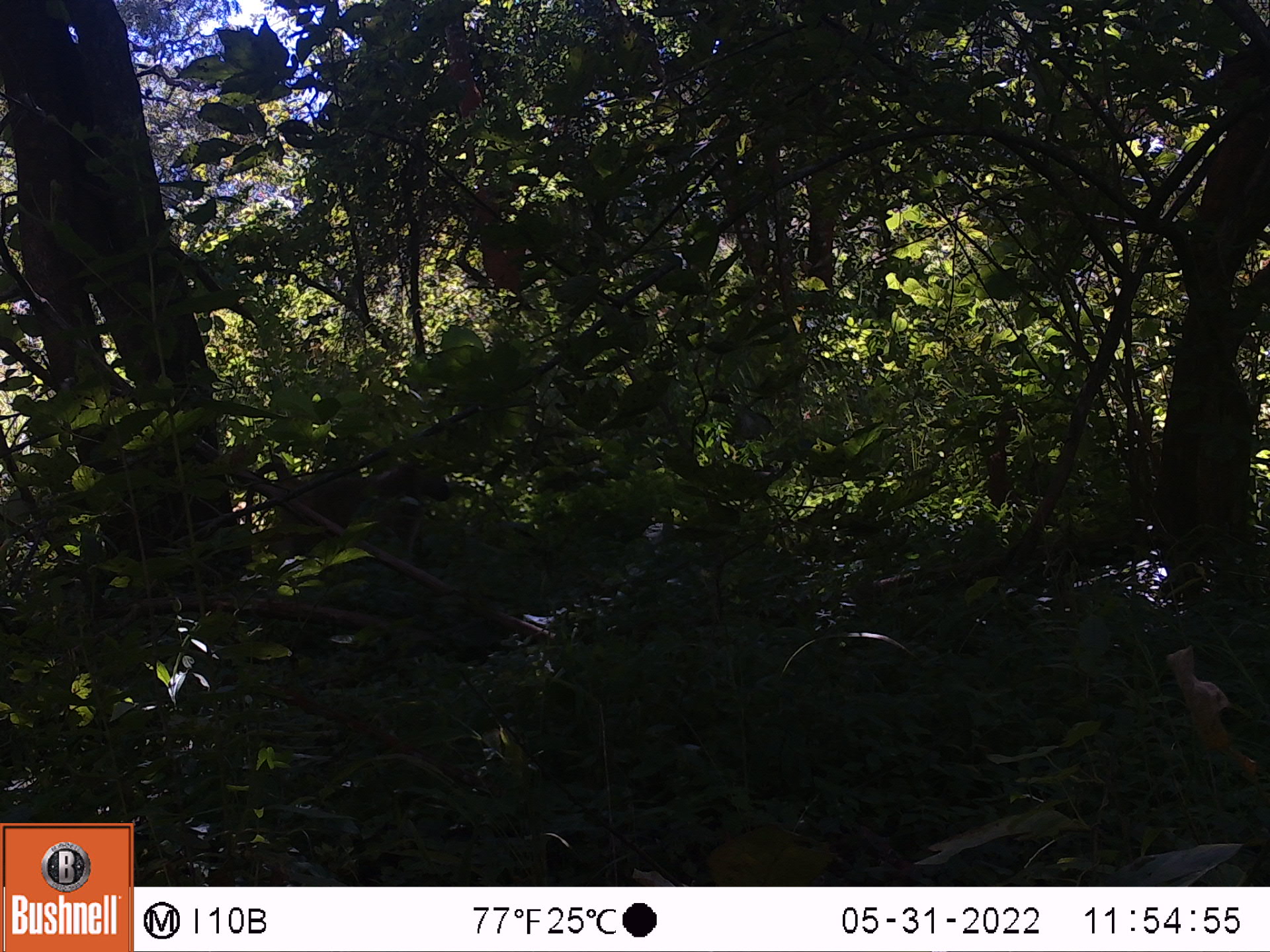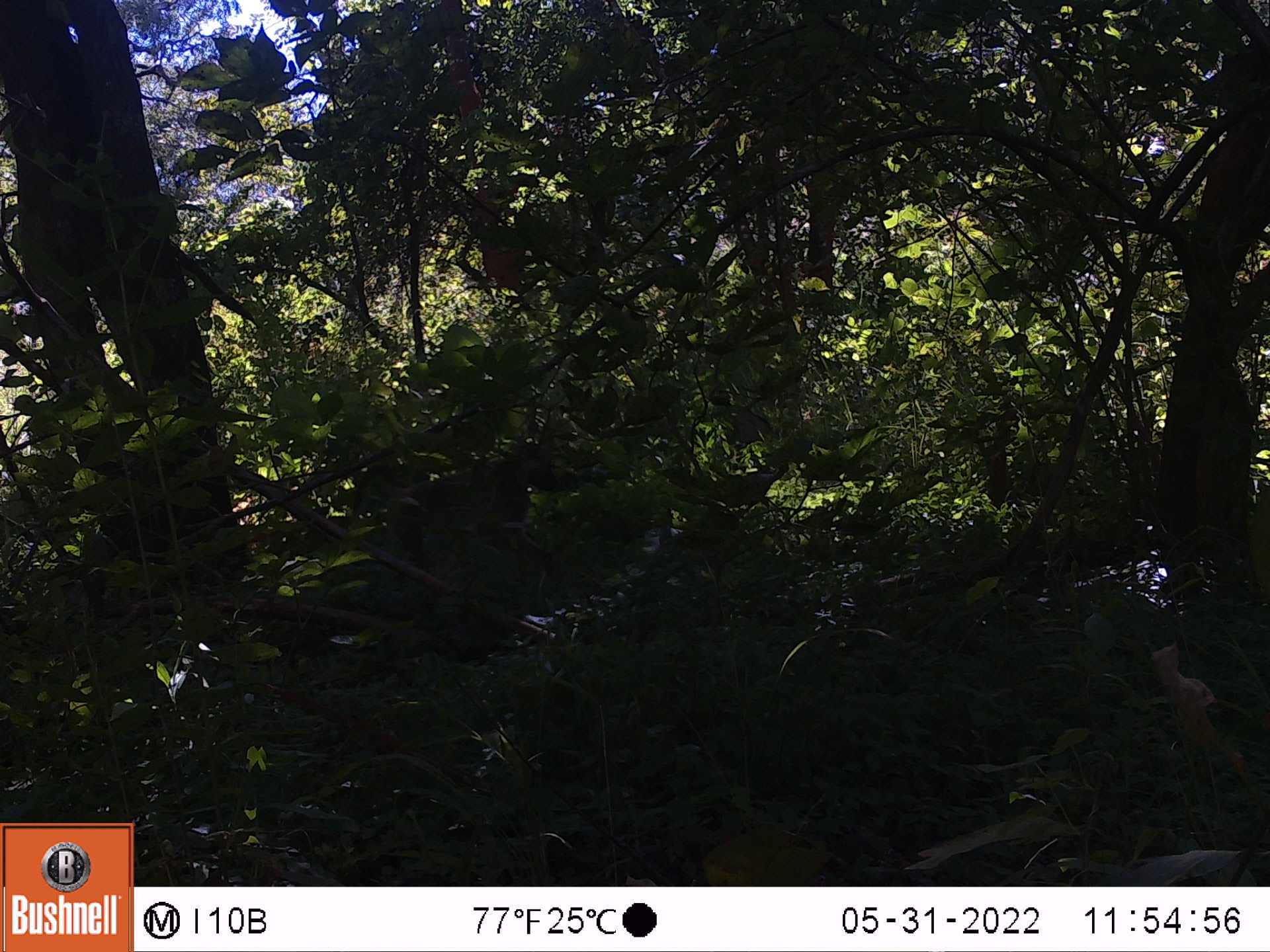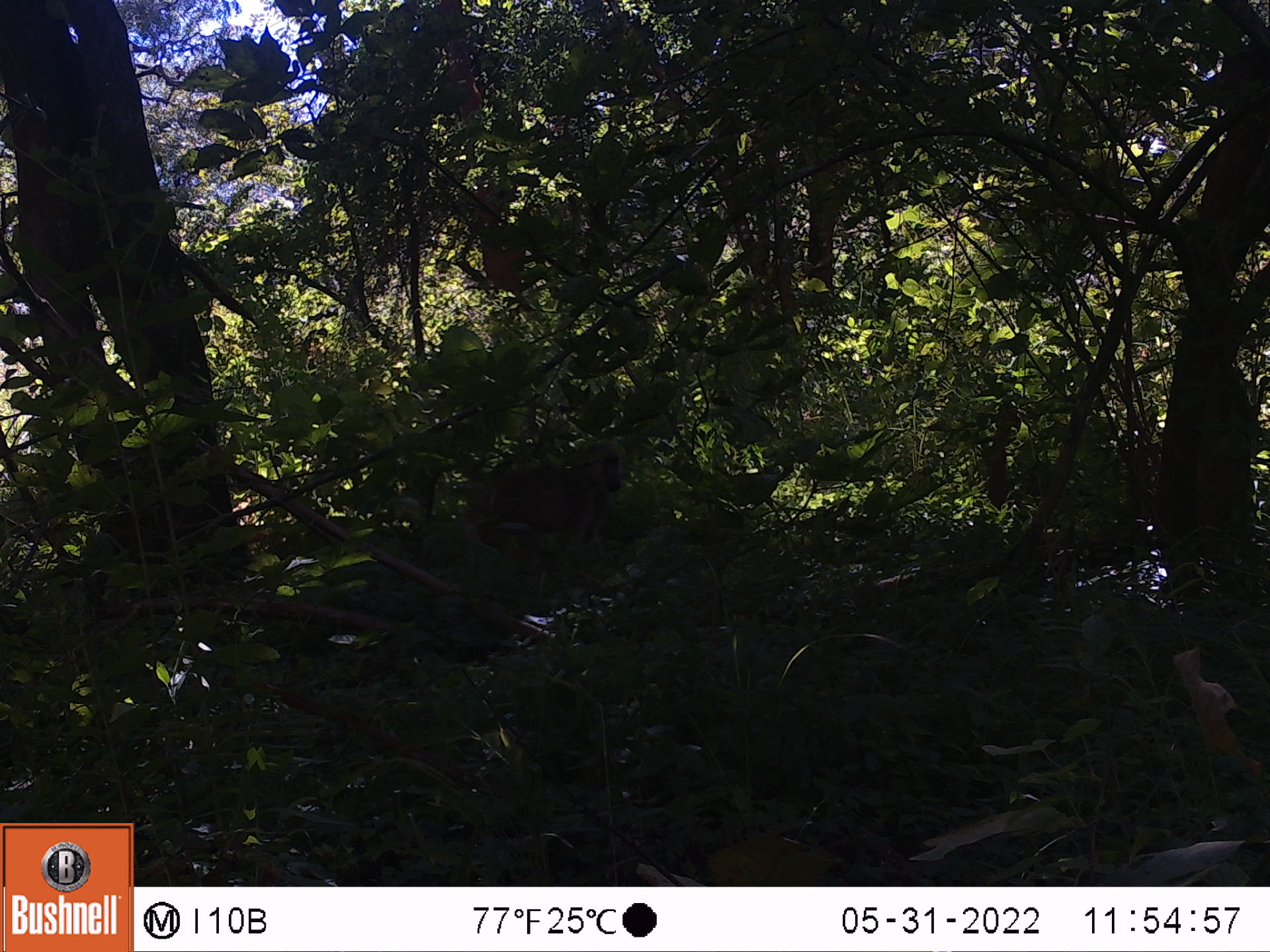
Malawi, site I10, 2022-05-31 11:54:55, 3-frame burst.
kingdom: Animalia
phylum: Chordata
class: Mammalia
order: Primates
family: Cercopithecidae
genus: Papio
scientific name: Papio cynocephalus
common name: yellow baboon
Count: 1.